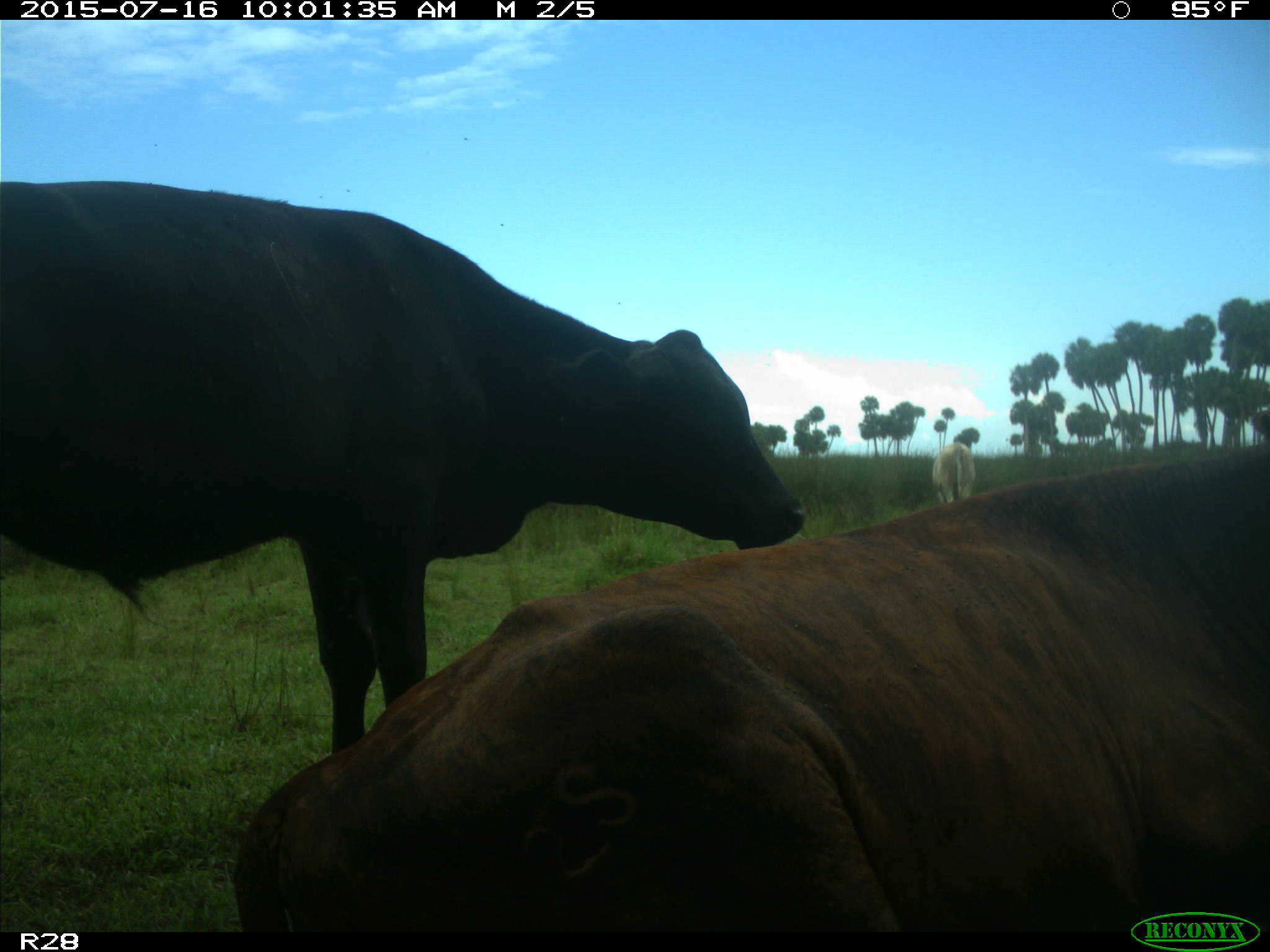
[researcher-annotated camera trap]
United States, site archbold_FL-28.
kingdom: Animalia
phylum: Chordata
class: Mammalia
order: Artiodactyla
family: Bovidae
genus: Bos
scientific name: Bos taurus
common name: domestic cow